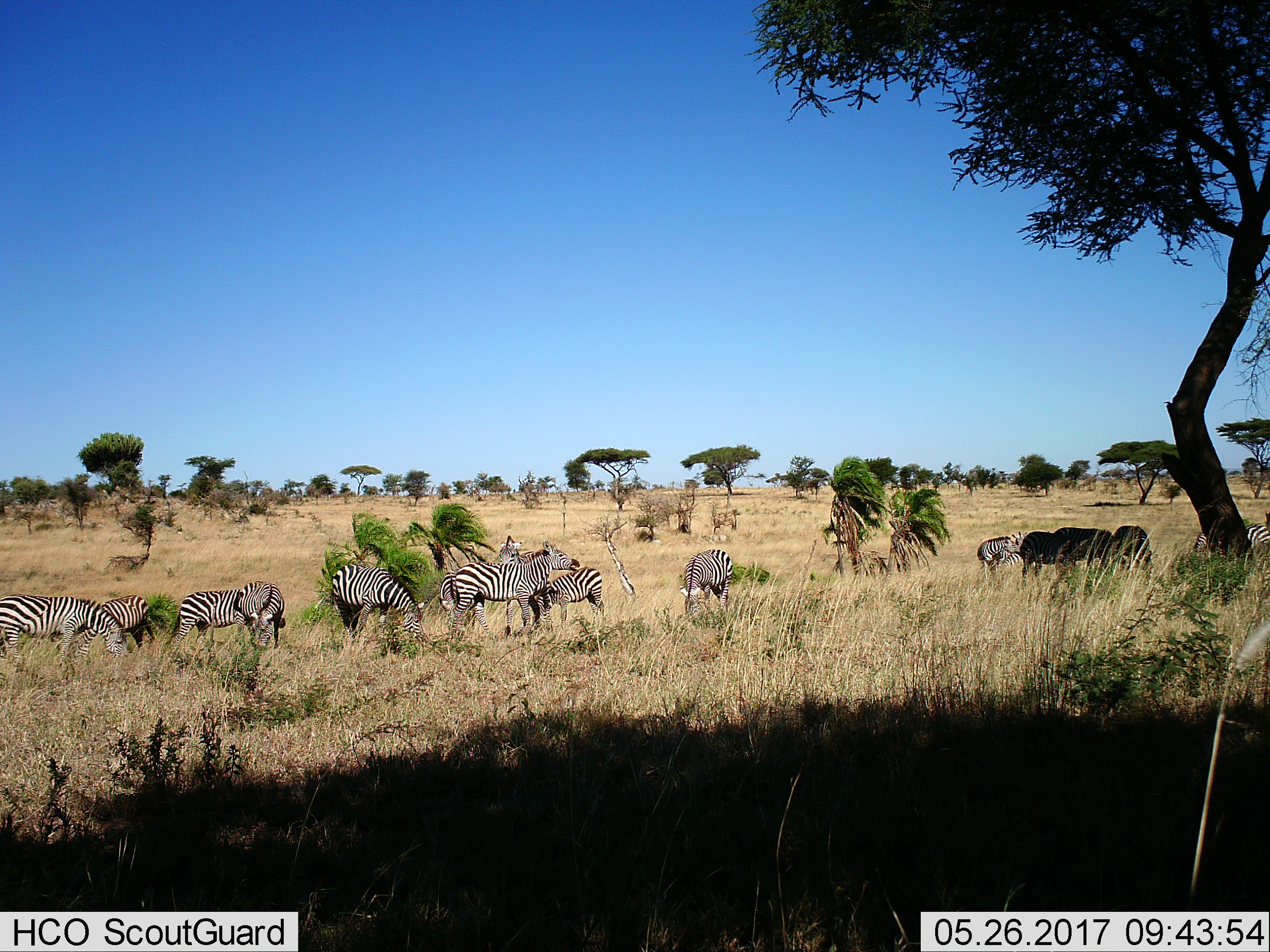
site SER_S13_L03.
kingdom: Animalia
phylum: Chordata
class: Mammalia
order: Perissodactyla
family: Equidae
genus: Equus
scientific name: Equus quagga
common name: plains zebra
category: zebraplains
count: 11-50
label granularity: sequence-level